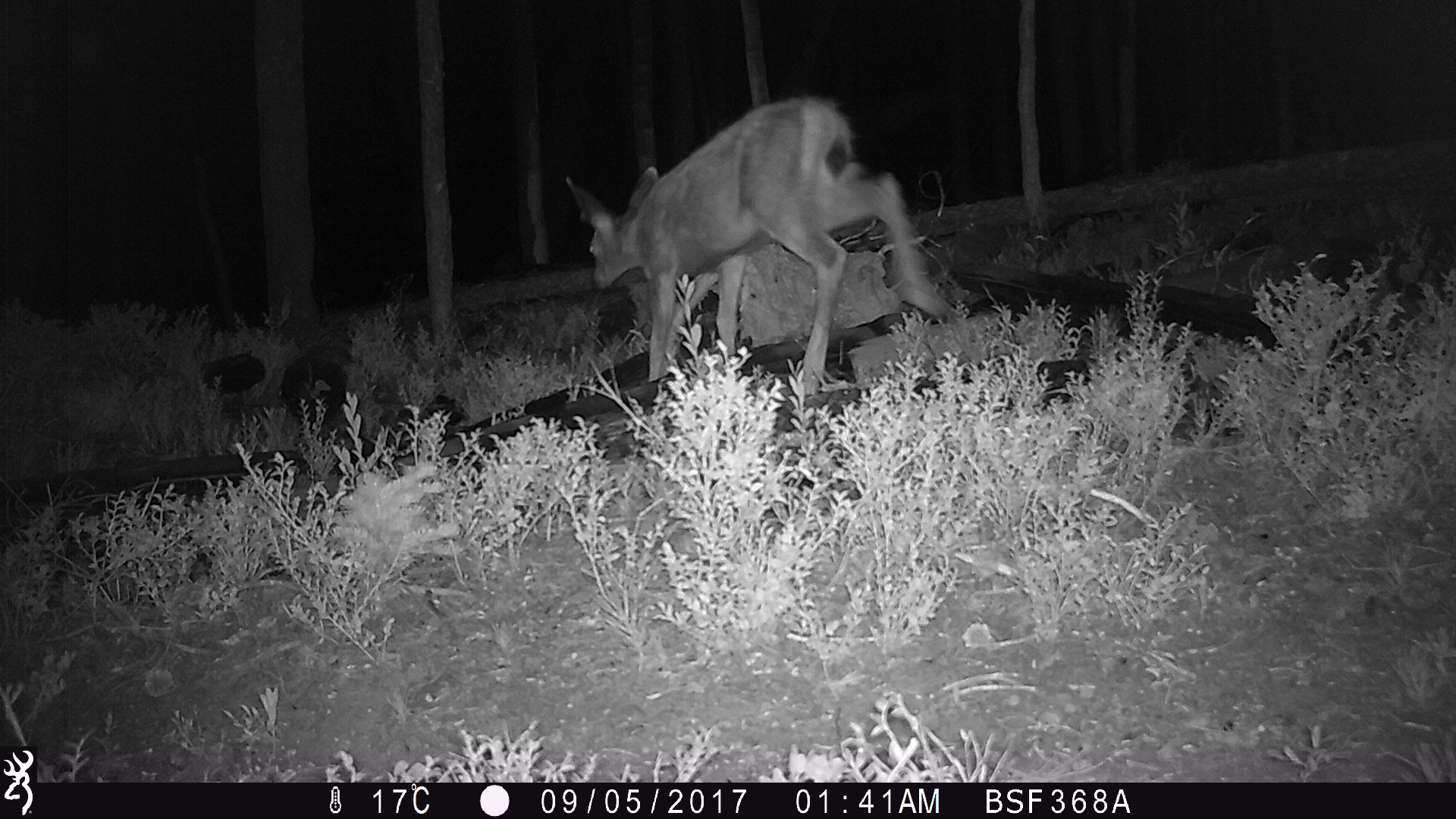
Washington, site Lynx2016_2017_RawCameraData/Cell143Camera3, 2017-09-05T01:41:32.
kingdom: Animalia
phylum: Chordata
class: Mammalia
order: Artiodactyla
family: Cervidae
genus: Odocoileus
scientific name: Odocoileus hemionus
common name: mule deer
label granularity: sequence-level